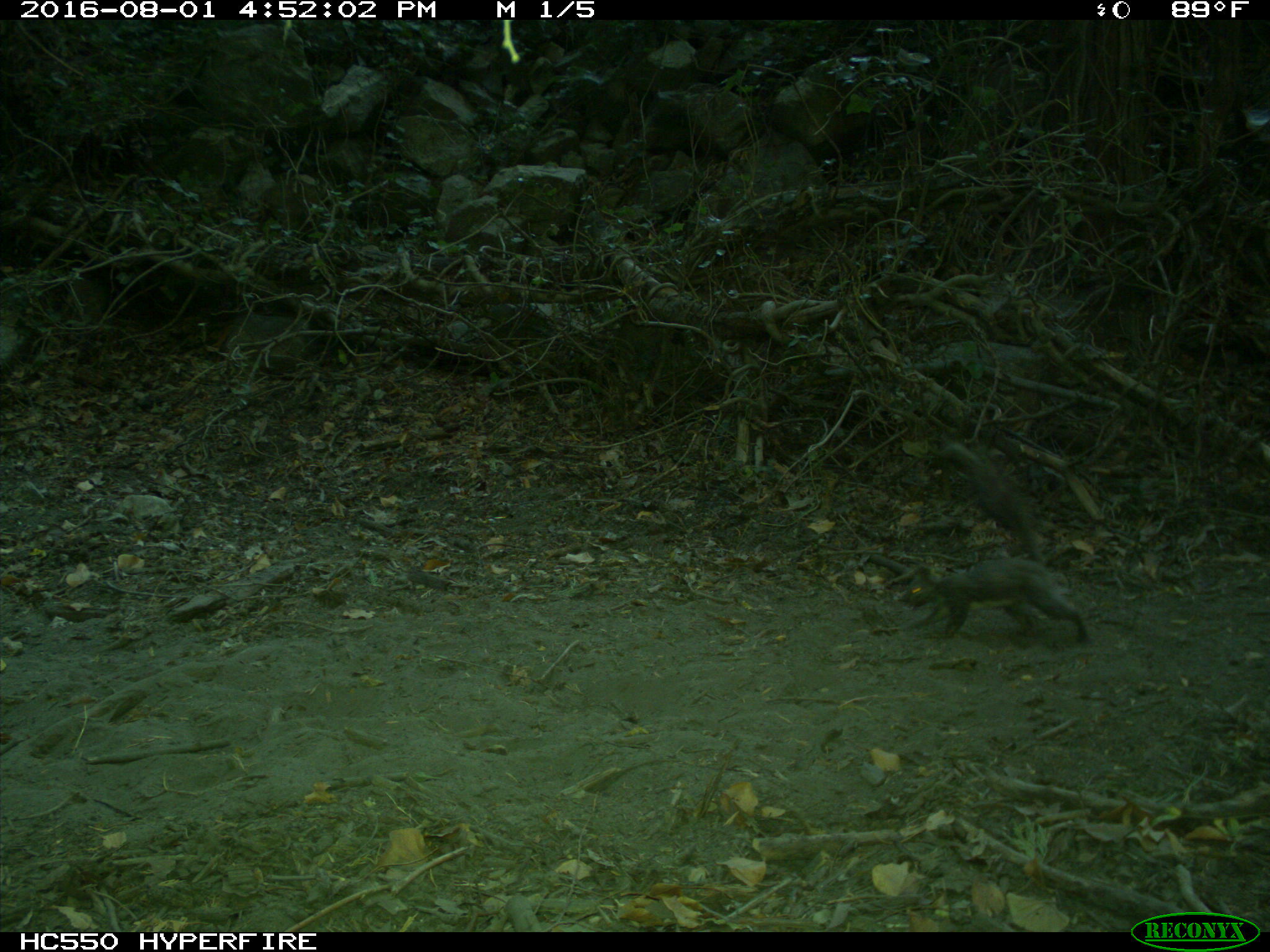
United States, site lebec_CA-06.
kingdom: Animalia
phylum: Chordata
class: Mammalia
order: Rodentia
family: Sciuridae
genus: Sciurus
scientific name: Sciurus carolinensis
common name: eastern gray squirrel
Sciurus carolinensis (eastern gray squirrel).